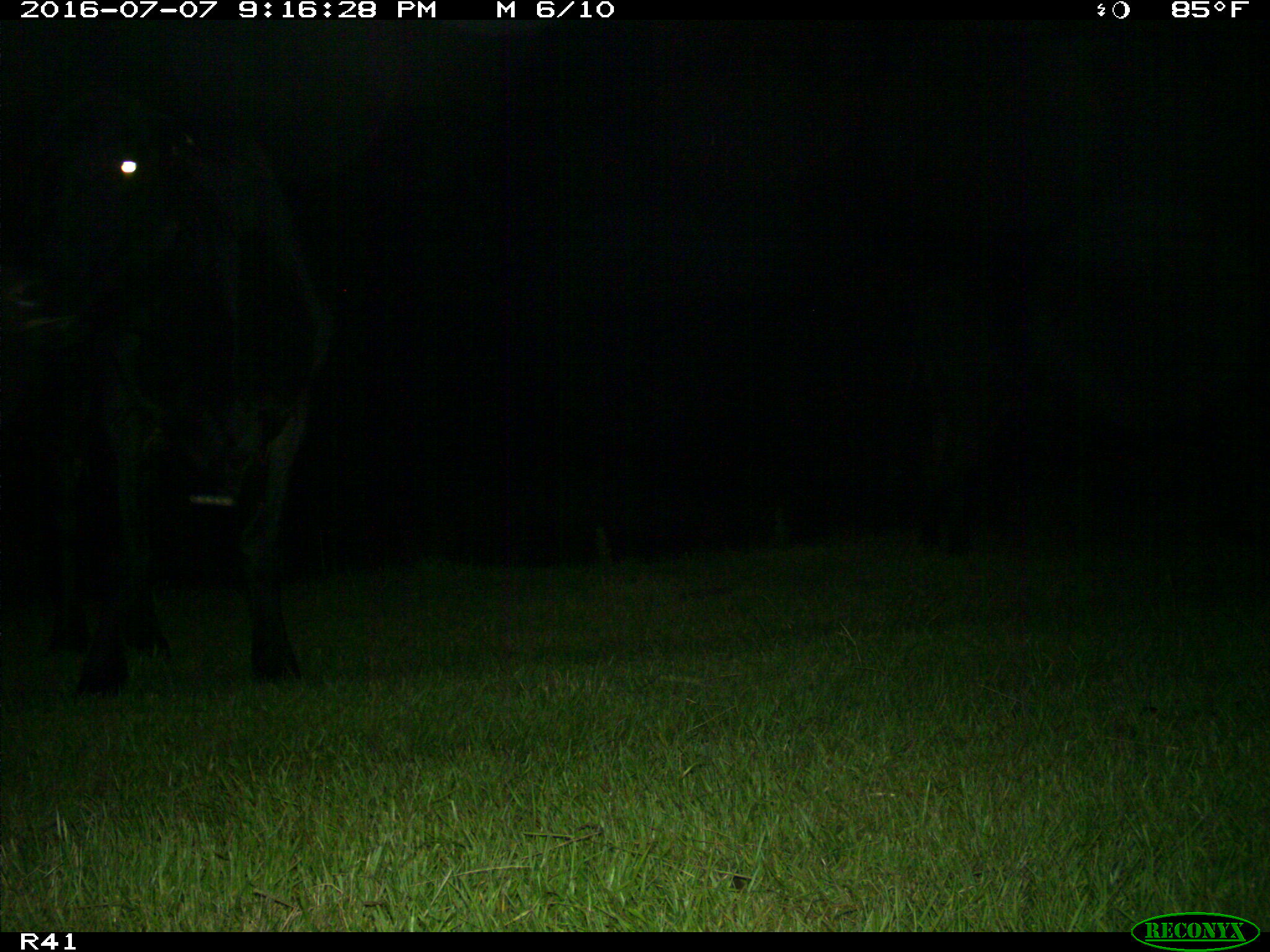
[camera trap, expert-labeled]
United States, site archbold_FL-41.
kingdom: Animalia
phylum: Chordata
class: Mammalia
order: Artiodactyla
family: Bovidae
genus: Bos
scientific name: Bos taurus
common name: domestic cow